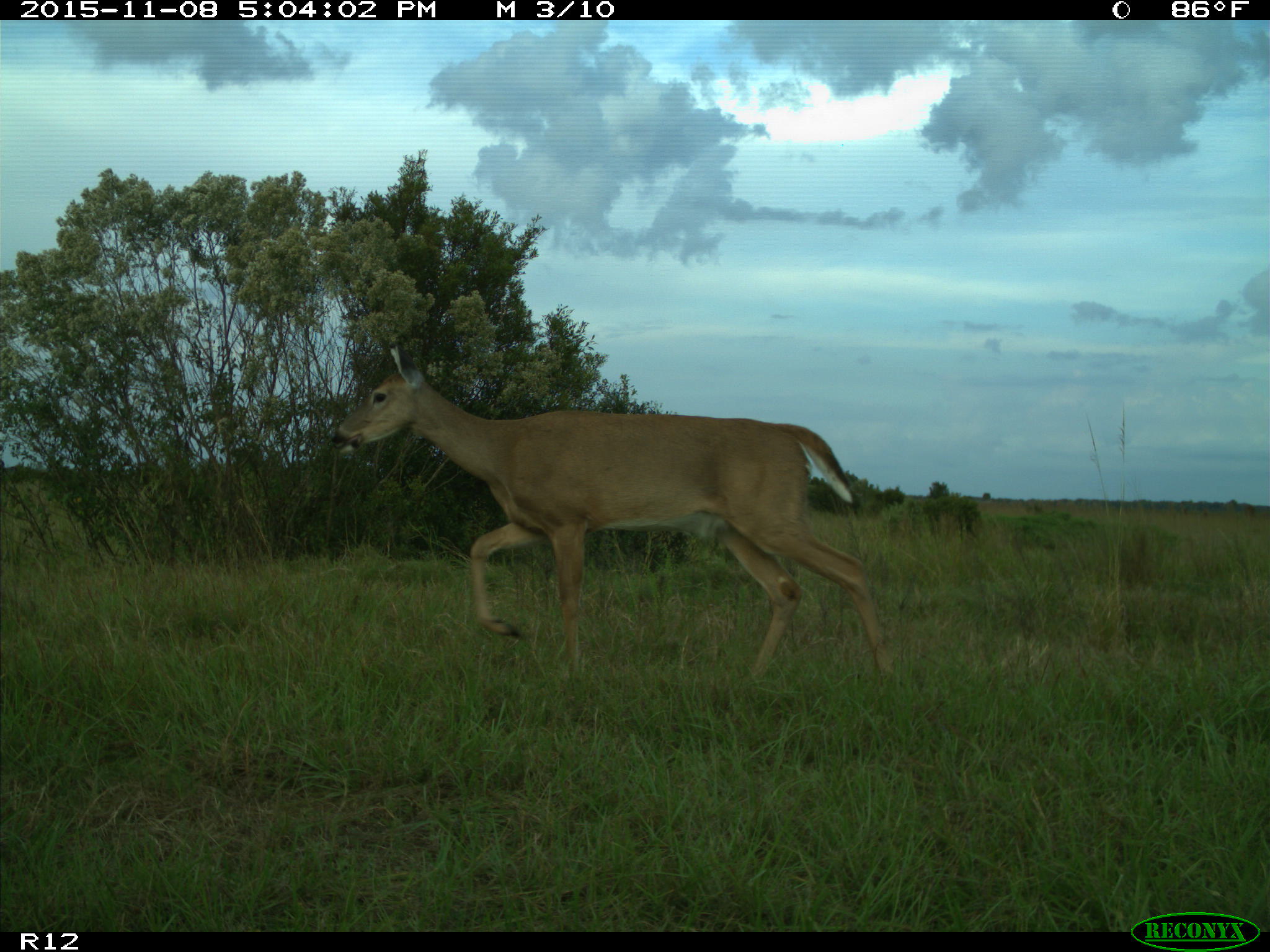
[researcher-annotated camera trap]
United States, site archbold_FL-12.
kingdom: Animalia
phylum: Chordata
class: Mammalia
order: Artiodactyla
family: Cervidae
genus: Odocoileus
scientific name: Odocoileus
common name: deer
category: unidentified deer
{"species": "unidentified deer (deer) (Odocoileus)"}